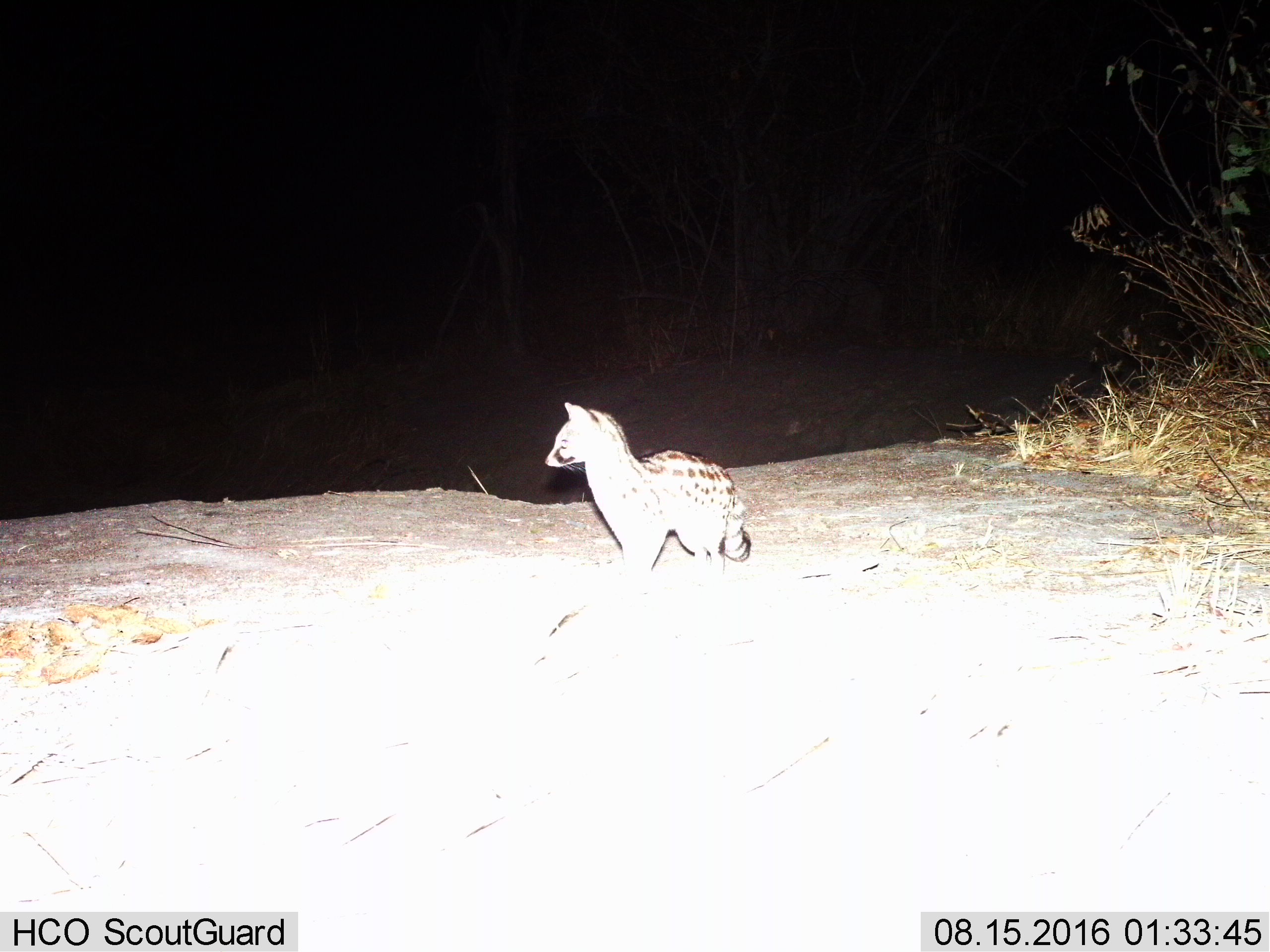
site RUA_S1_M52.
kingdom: Animalia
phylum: Chordata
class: Mammalia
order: Carnivora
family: Viverridae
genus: Genetta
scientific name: Genetta genetta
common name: small-spotted genet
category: genetcommonsmallspotted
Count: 1.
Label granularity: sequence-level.